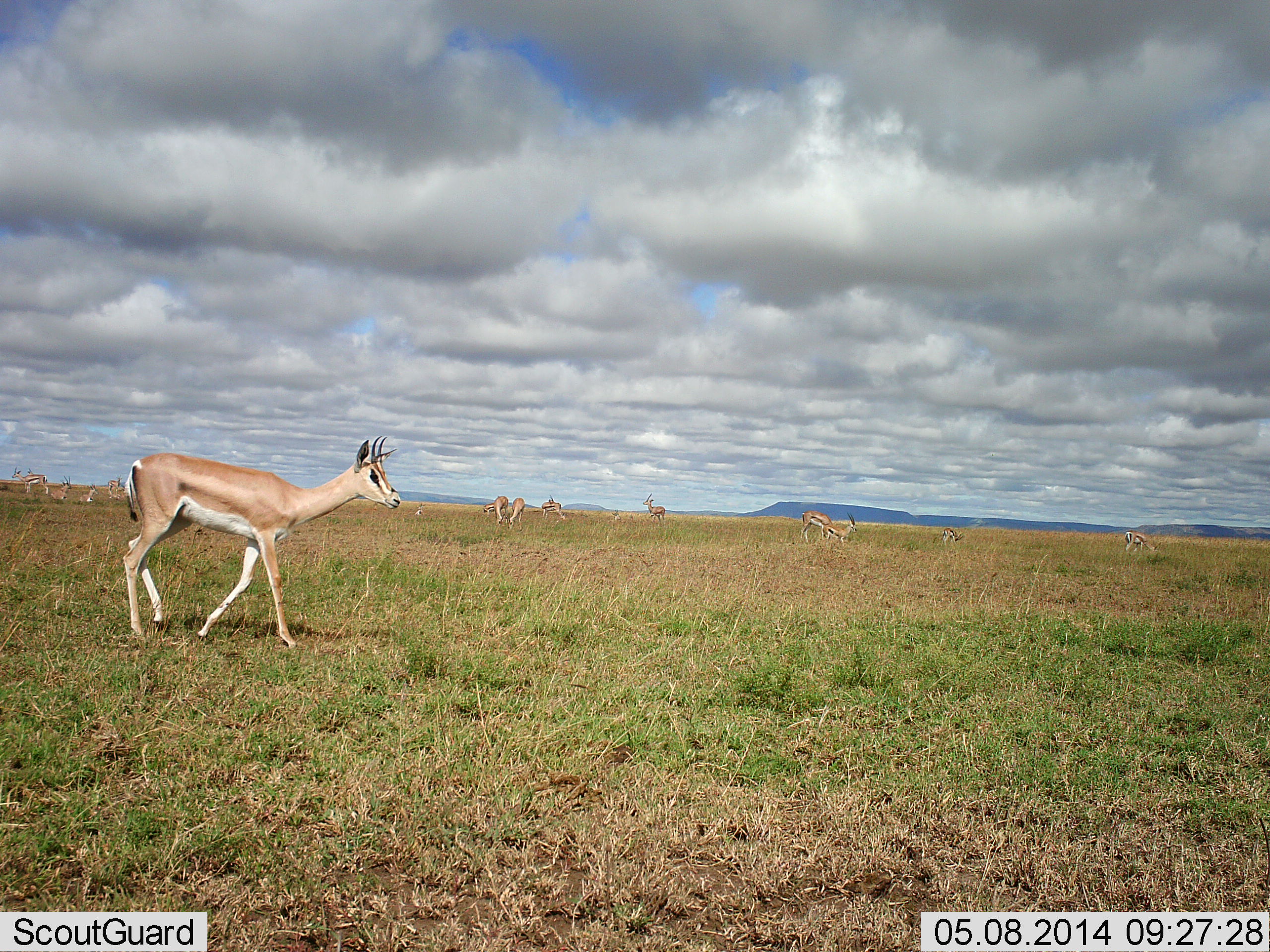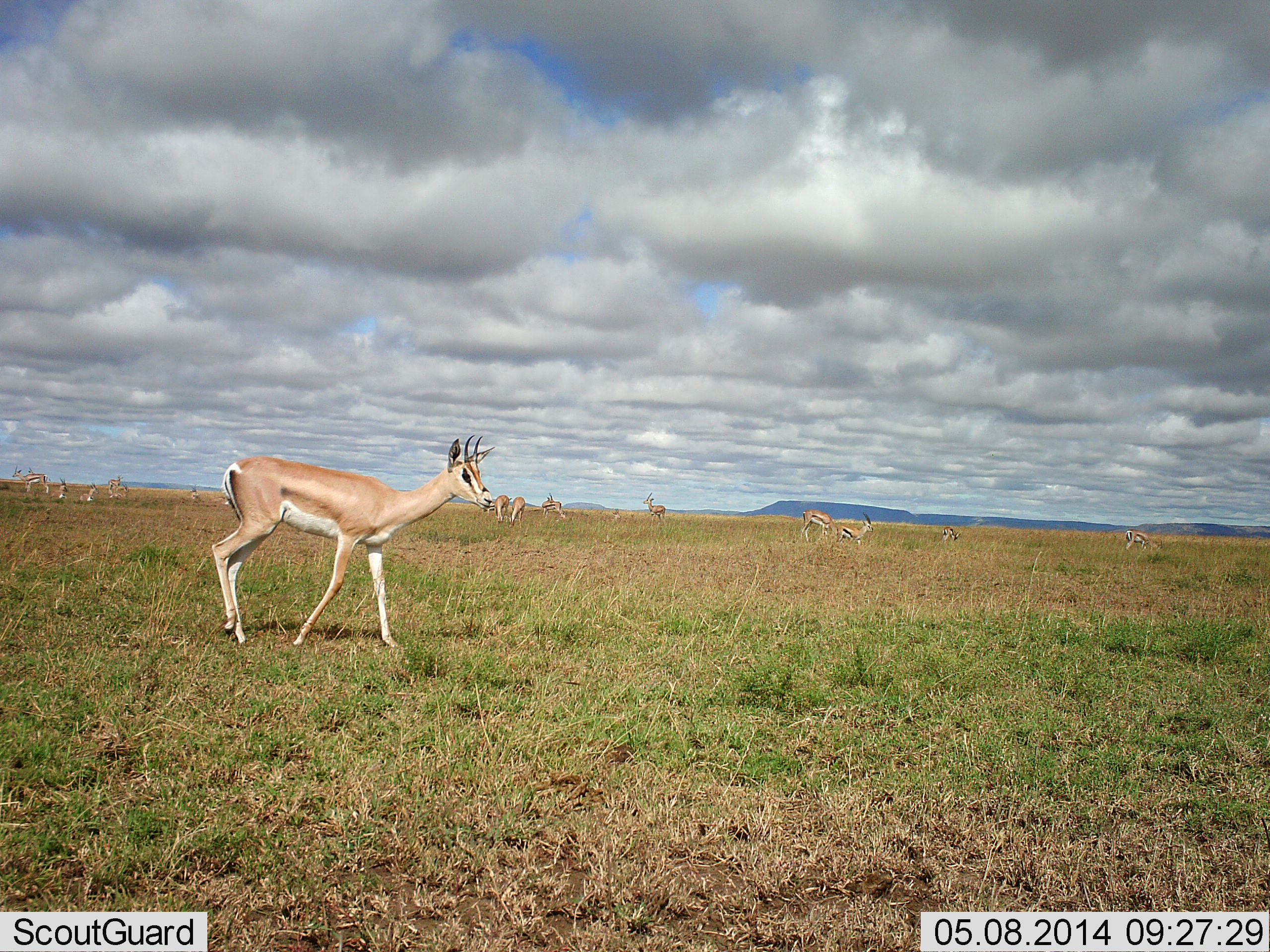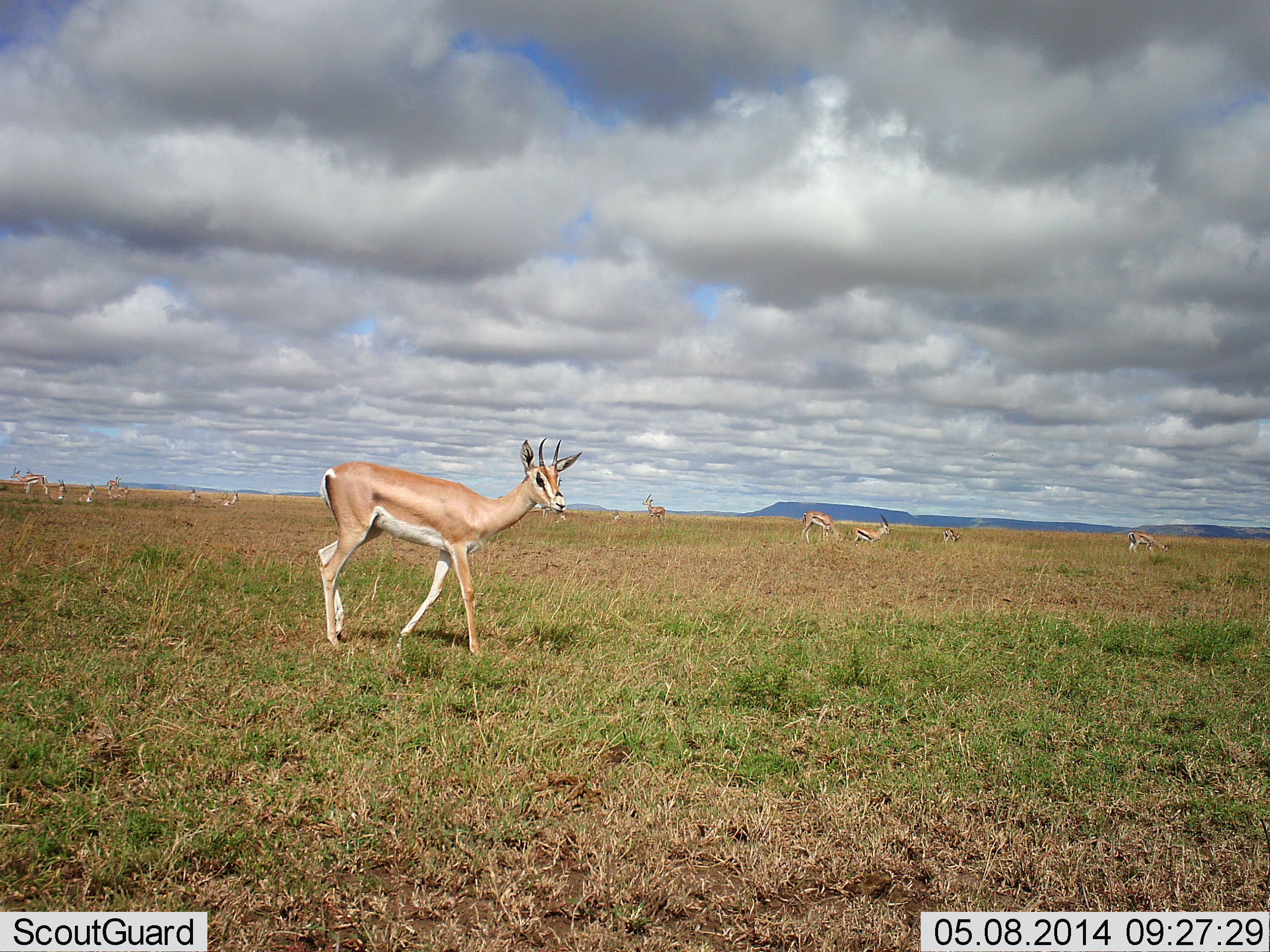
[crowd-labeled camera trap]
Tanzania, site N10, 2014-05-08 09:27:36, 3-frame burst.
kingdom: Animalia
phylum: Chordata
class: Mammalia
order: Artiodactyla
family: Bovidae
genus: Nanger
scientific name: Nanger granti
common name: grant's gazelle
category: gazellegrants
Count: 11-50.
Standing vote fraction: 50%.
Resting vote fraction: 0%.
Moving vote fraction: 81%.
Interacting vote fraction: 0%.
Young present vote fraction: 0%.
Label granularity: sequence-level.